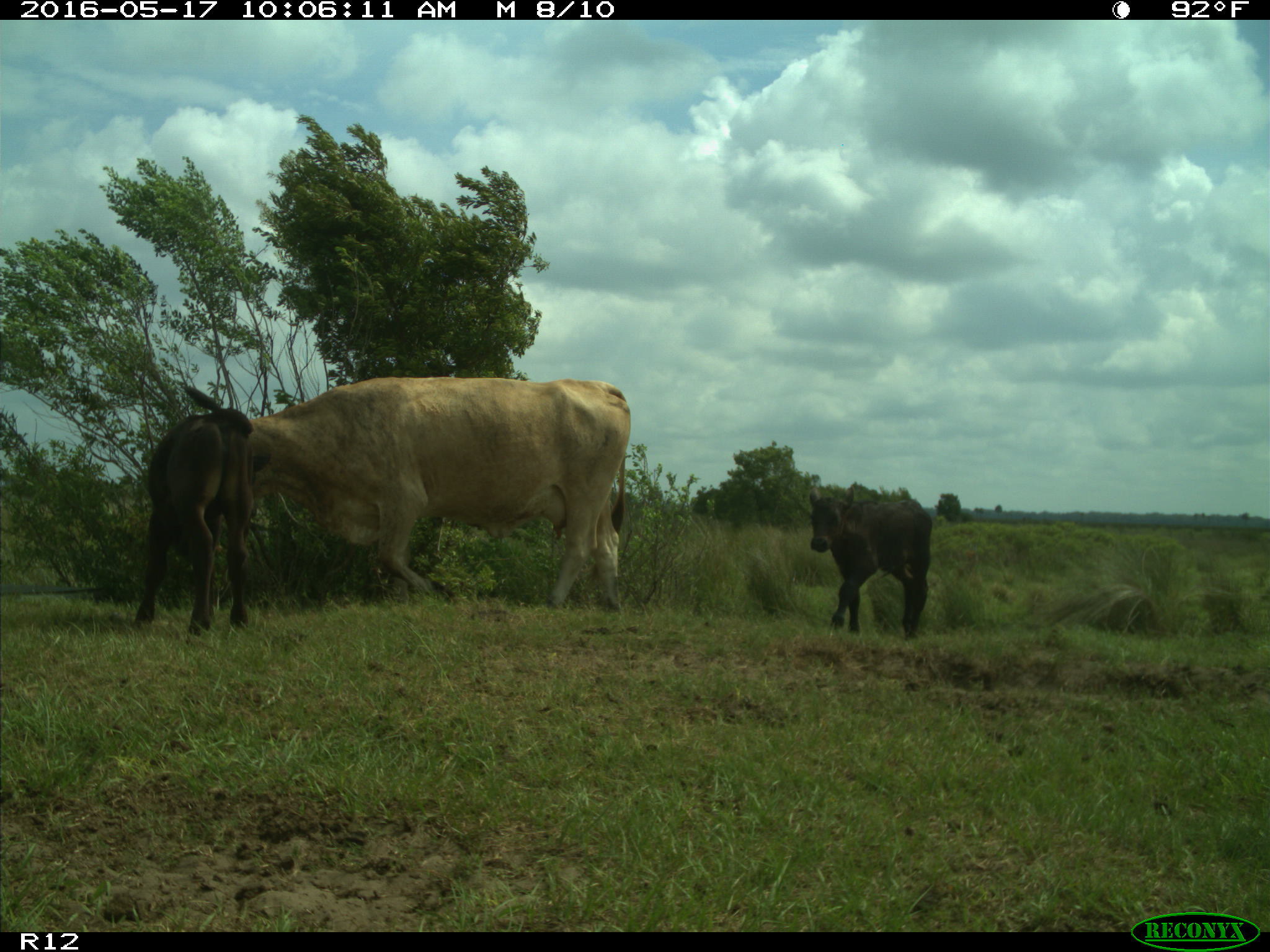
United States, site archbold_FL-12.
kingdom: Animalia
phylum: Chordata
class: Mammalia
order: Artiodactyla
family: Bovidae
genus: Bos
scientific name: Bos taurus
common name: domestic cow